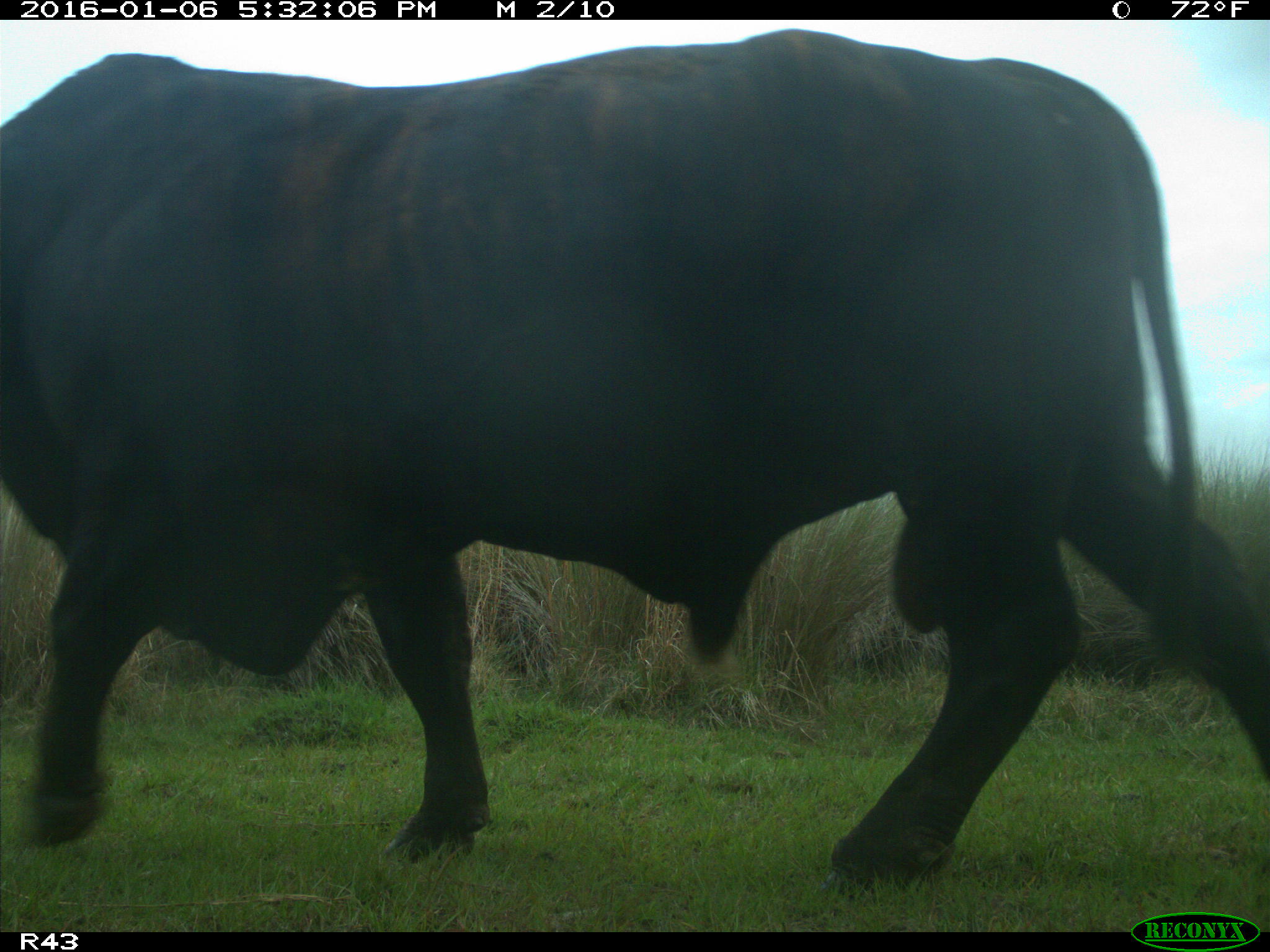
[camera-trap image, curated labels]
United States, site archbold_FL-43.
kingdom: Animalia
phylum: Chordata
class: Mammalia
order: Artiodactyla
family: Bovidae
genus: Bos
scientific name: Bos taurus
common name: domestic cow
Bos taurus (domestic cow).